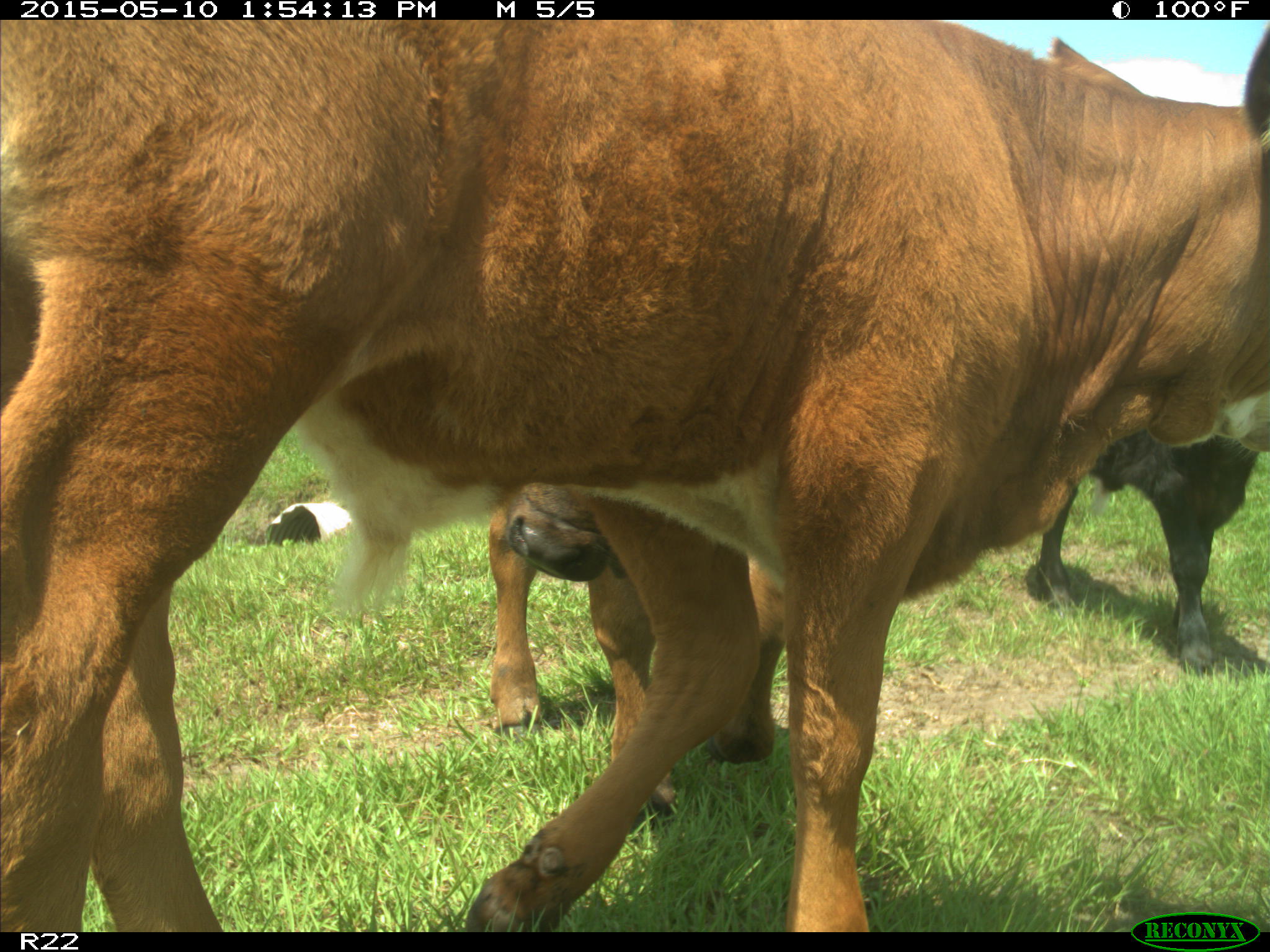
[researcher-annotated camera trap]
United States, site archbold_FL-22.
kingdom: Animalia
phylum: Chordata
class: Mammalia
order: Artiodactyla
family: Bovidae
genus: Bos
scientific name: Bos taurus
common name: domestic cow